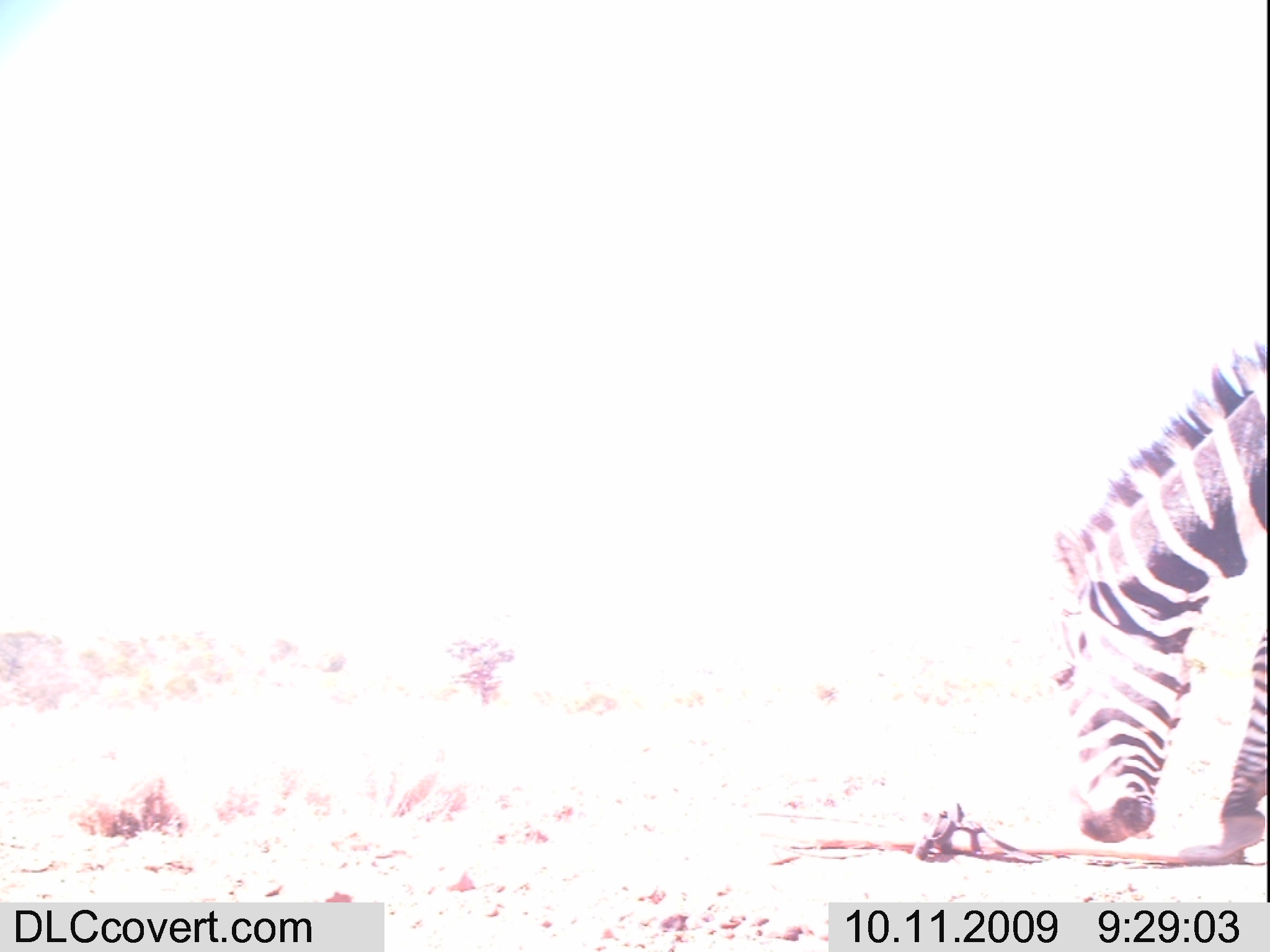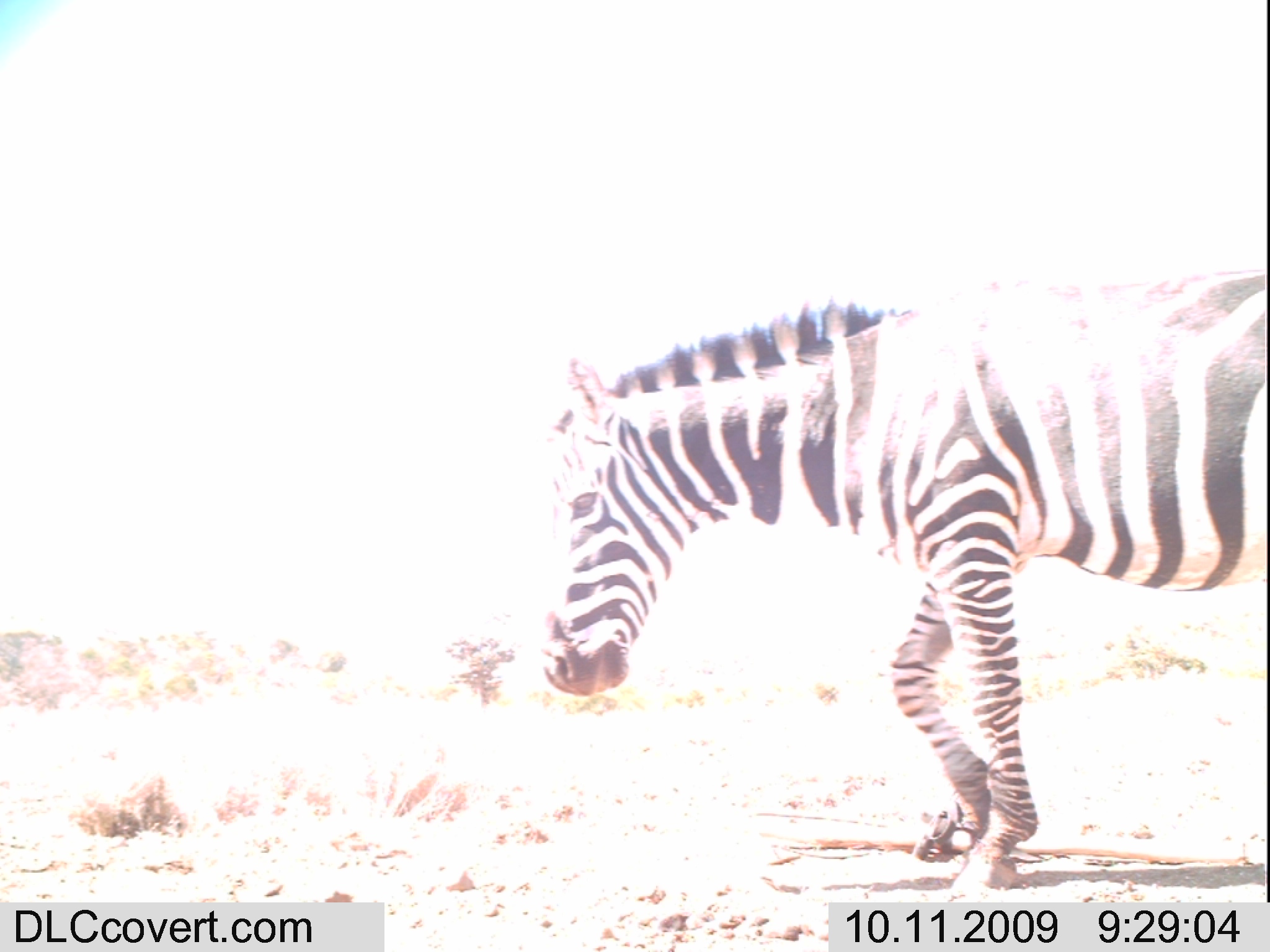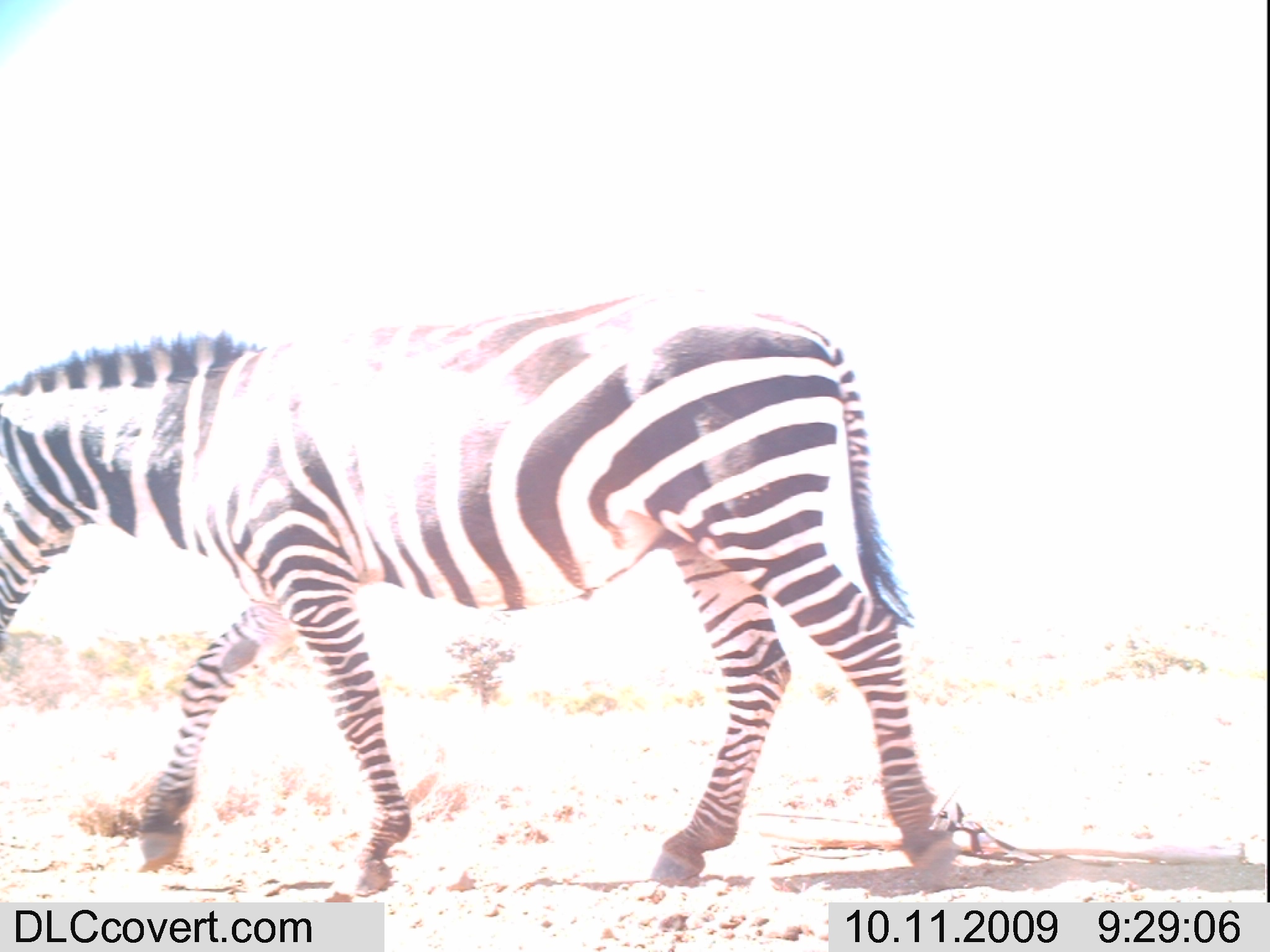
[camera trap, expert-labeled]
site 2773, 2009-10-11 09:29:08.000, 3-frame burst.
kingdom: Animalia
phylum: Chordata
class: Mammalia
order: Perissodactyla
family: Equidae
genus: Equus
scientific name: Equus quagga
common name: plains zebra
Equus quagga (plains zebra), count 1.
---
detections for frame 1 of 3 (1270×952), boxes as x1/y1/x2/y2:
equus quagga: 1041/335/1270/860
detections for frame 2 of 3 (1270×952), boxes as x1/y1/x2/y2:
equus quagga: 537/267/1270/896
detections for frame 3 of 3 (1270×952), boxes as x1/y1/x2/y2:
equus quagga: 0/286/964/895